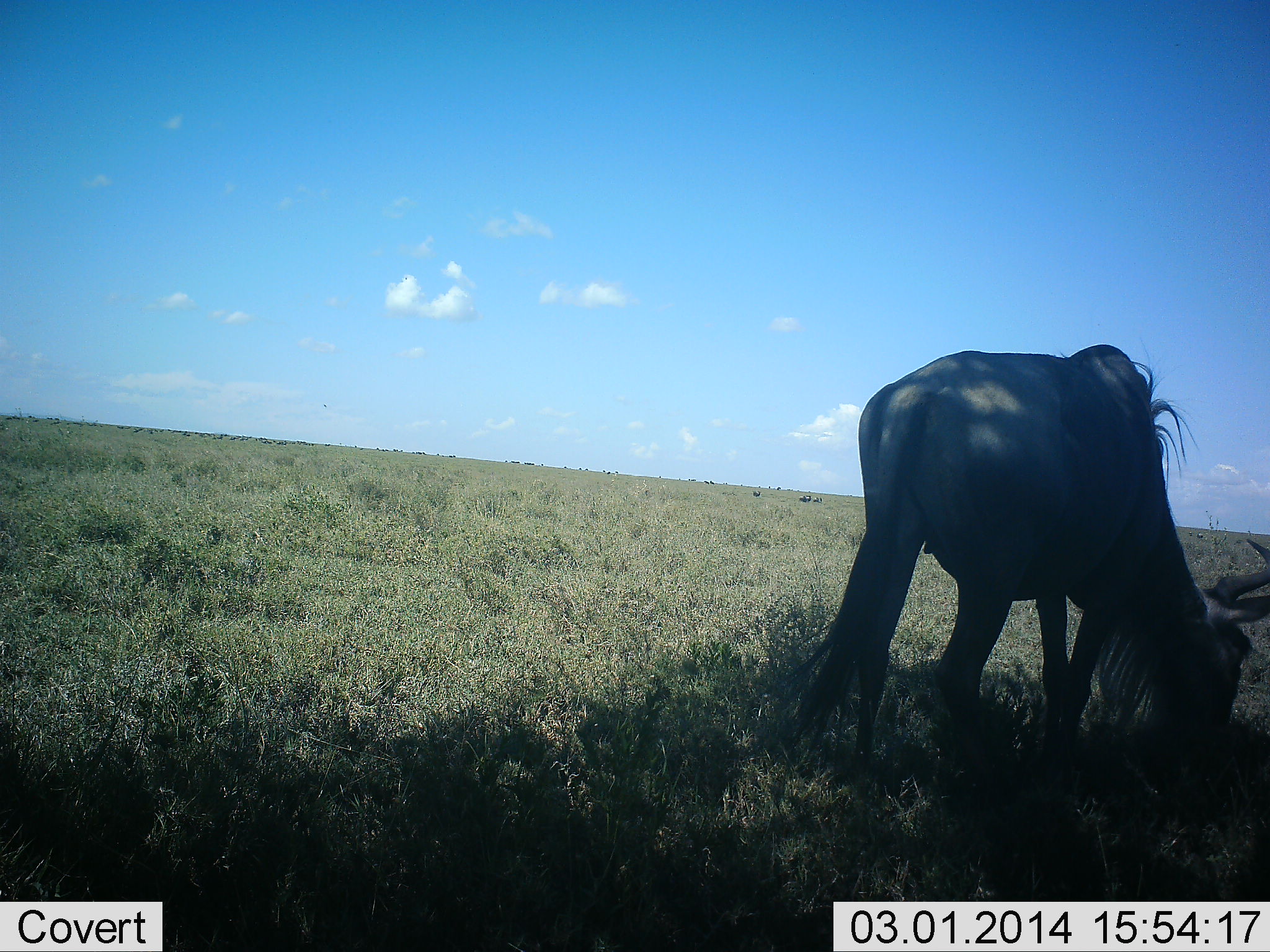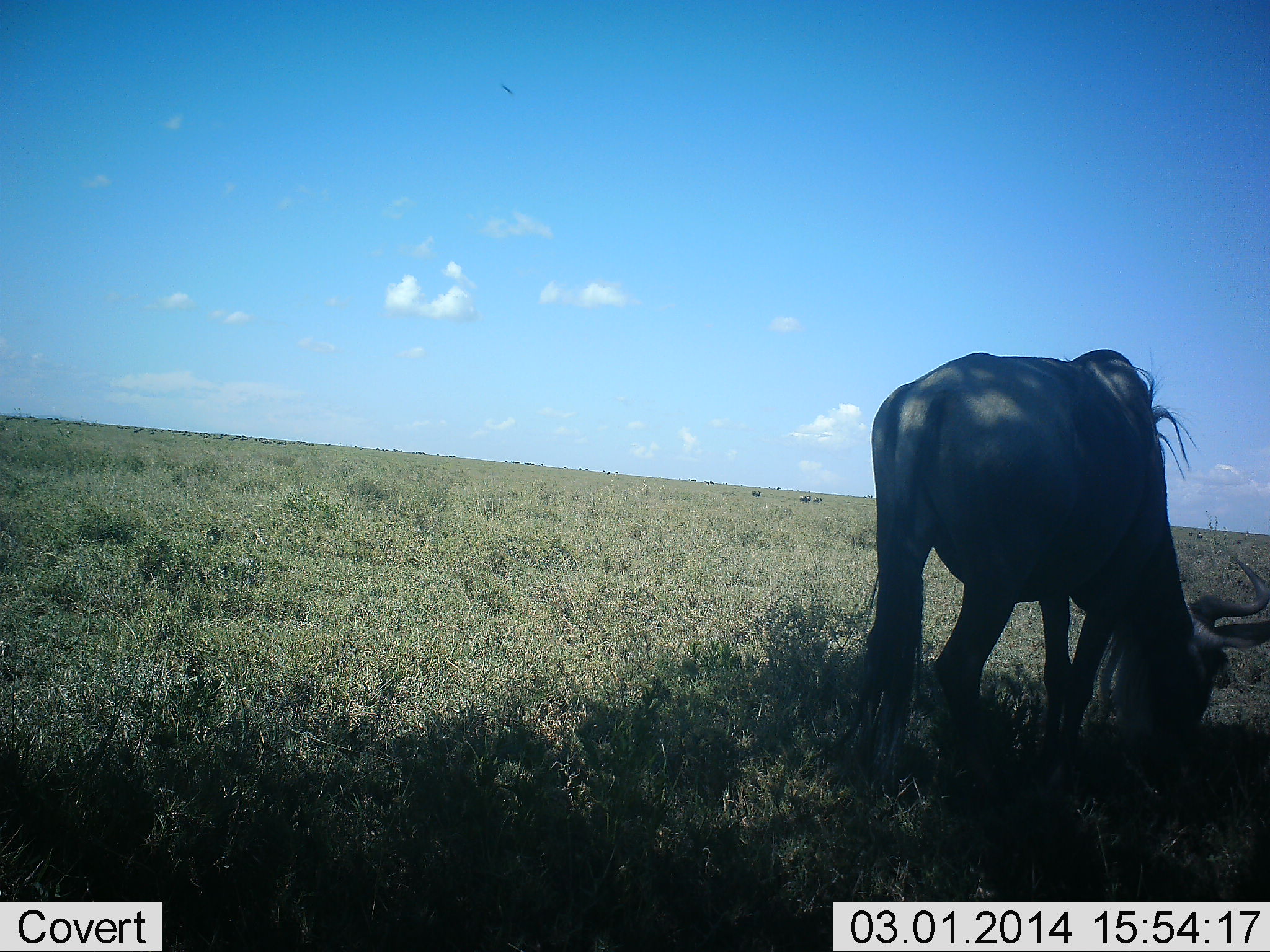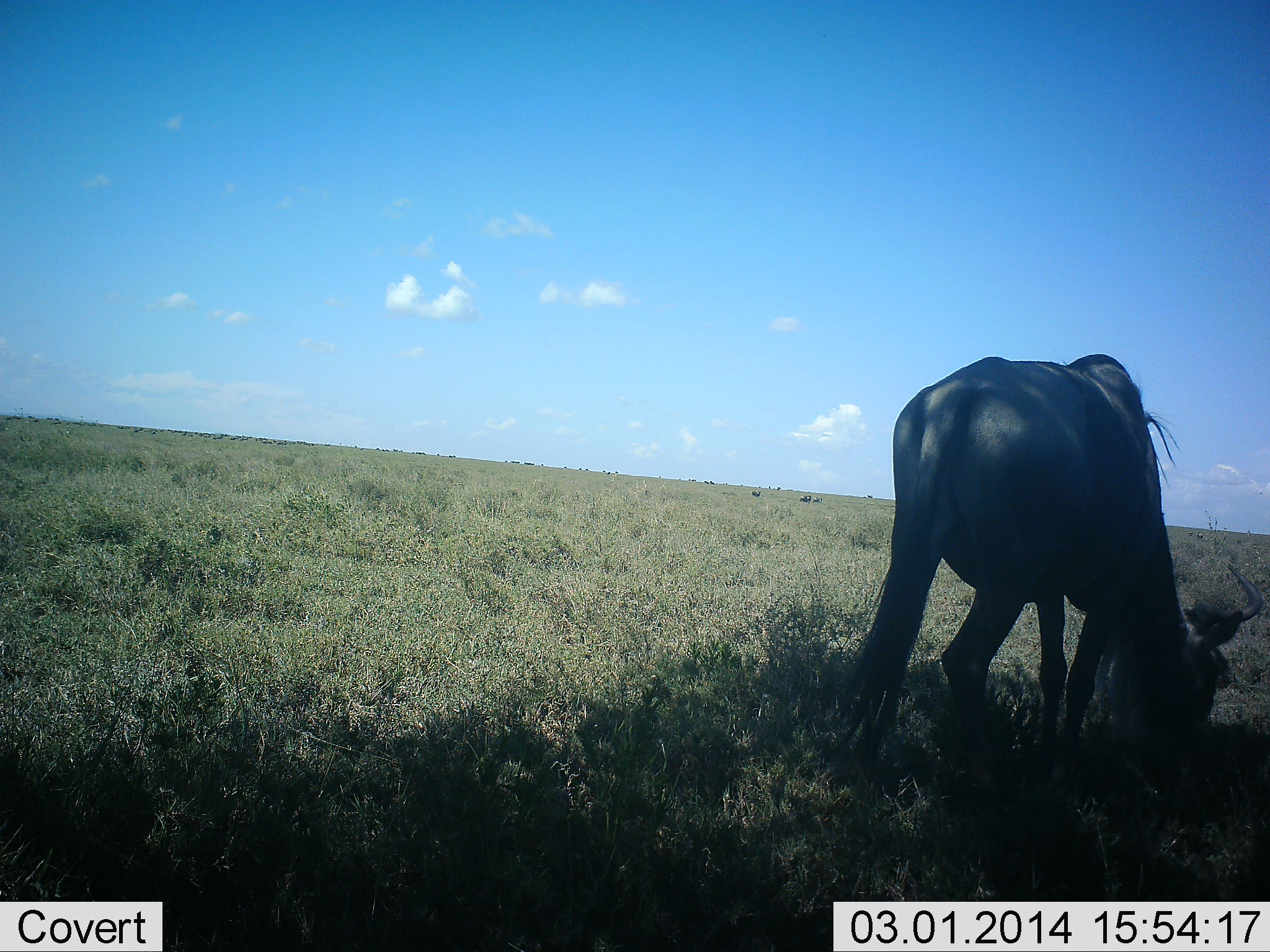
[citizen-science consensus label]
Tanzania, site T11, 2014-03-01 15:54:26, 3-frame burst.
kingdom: Animalia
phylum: Chordata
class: Mammalia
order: Artiodactyla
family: Bovidae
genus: Connochaetes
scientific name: Connochaetes taurinus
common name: blue wildebeest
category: wildebeest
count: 1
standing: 33%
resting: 8%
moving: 0%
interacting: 0%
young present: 0%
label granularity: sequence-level